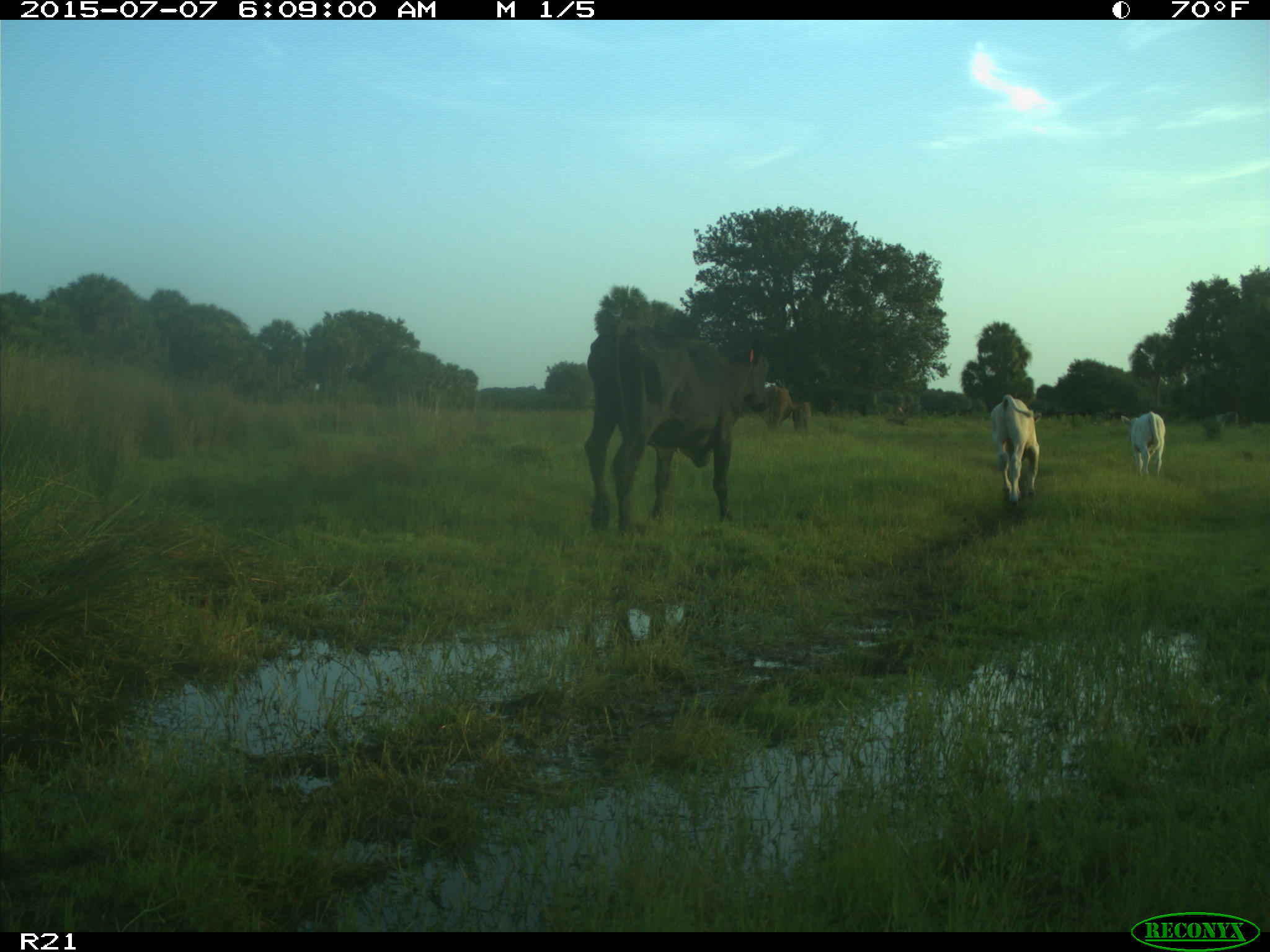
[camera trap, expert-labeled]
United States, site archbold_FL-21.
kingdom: Animalia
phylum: Chordata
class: Mammalia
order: Artiodactyla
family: Bovidae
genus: Bos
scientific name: Bos taurus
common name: domestic cow